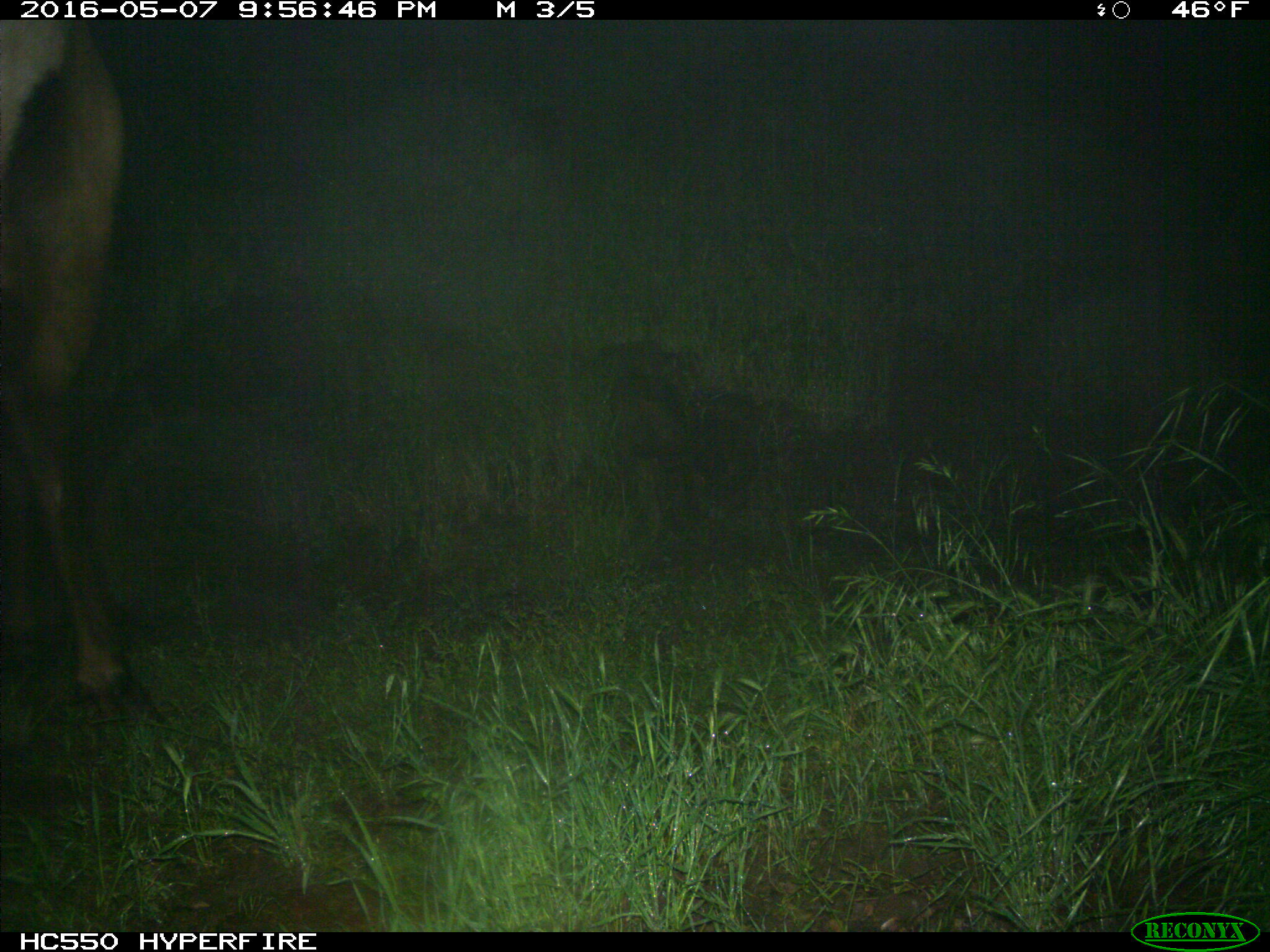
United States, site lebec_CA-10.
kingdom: Animalia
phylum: Chordata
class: Mammalia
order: Artiodactyla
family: Cervidae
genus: Cervus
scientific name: Cervus canadensis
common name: elk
Cervus canadensis (elk).